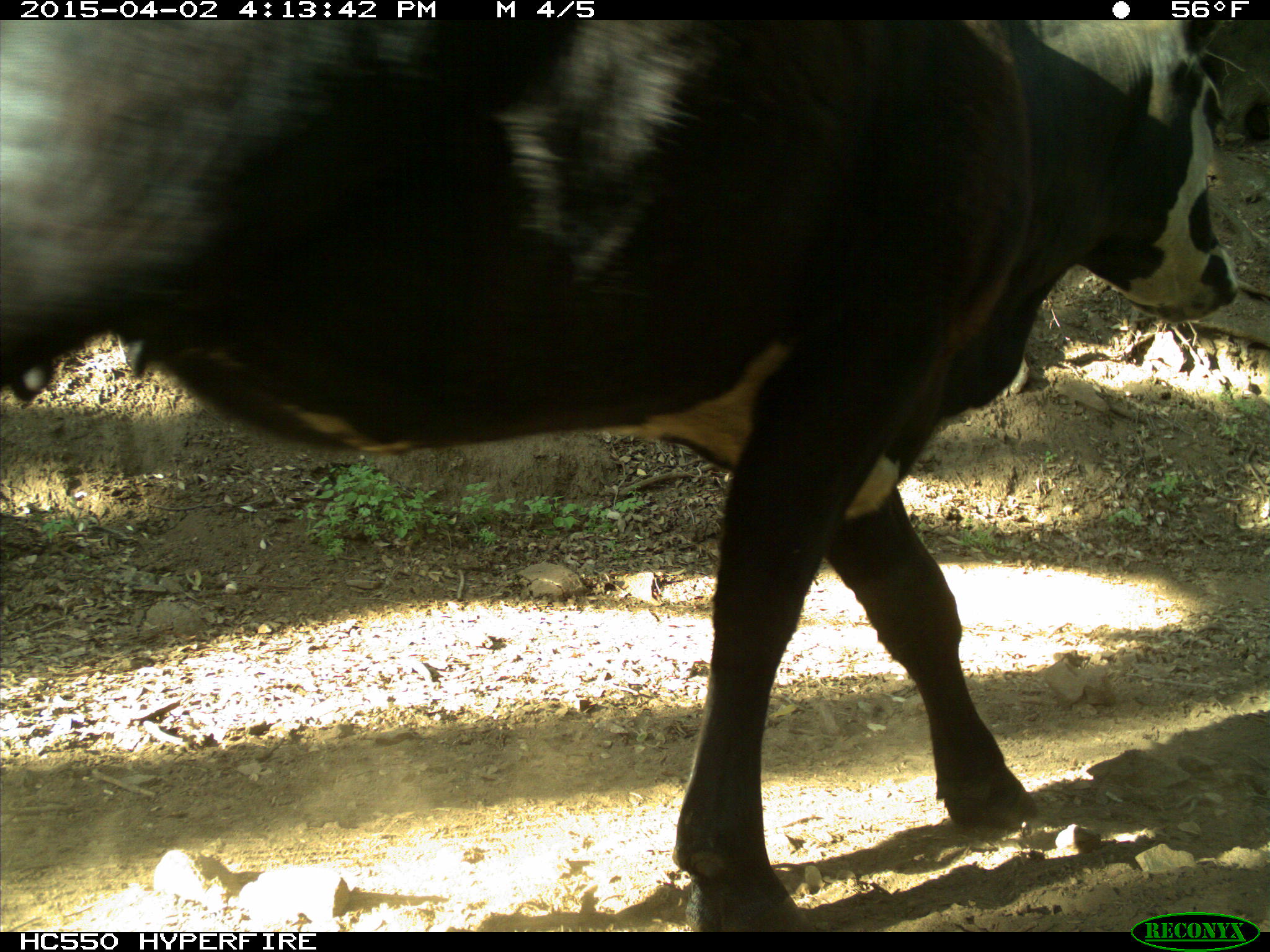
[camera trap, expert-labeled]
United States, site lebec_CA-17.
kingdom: Animalia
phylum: Chordata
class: Mammalia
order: Artiodactyla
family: Bovidae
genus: Bos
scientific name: Bos taurus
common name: domestic cow